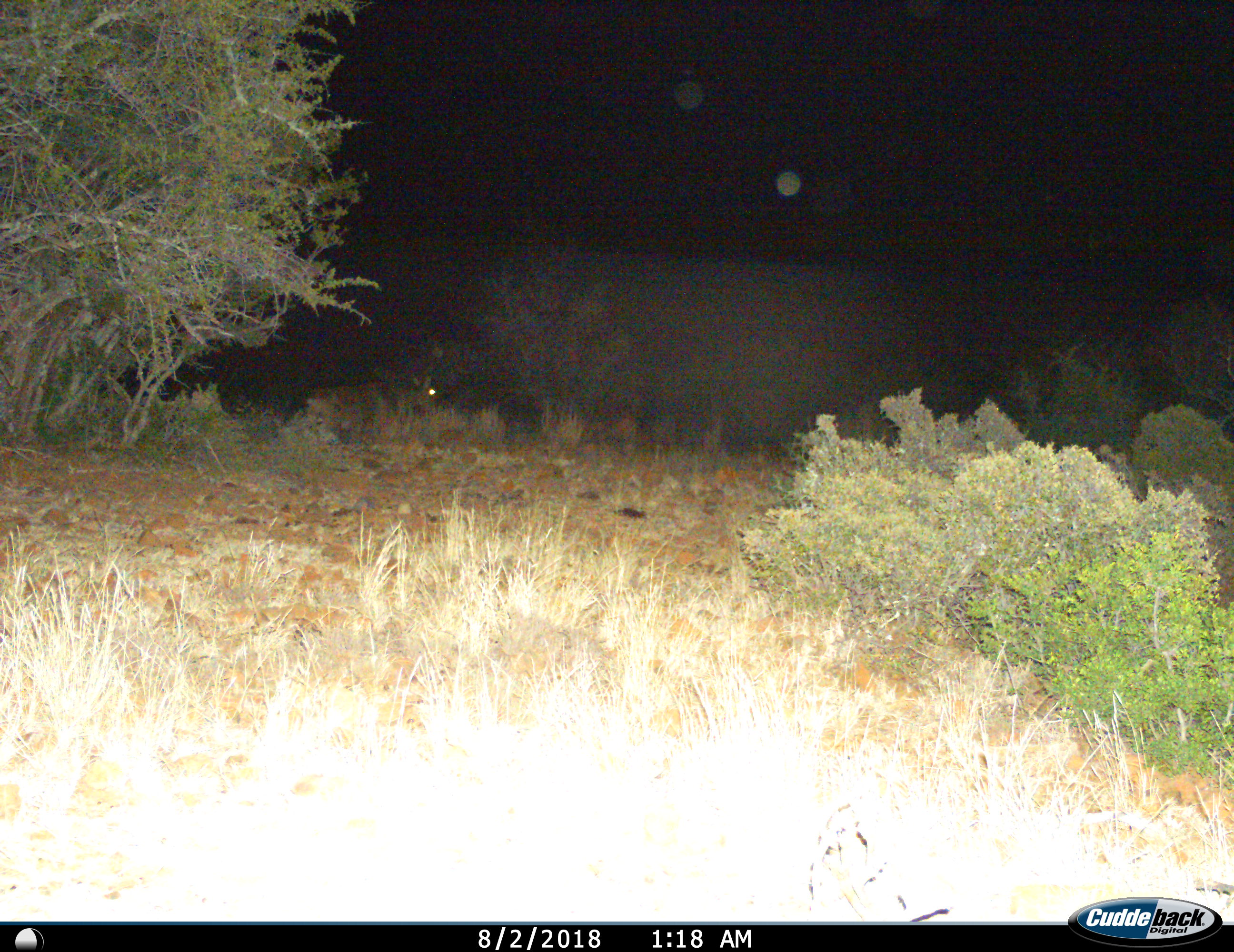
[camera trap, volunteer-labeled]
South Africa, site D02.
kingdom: Animalia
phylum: Chordata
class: Mammalia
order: Artiodactyla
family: Bovidae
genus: Tragelaphus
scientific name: Tragelaphus strepsiceros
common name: greater kudu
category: kudu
Kudu (greater kudu) (Tragelaphus strepsiceros), count 1. Behavior (volunteer vote fractions): standing 20%, resting 40%, moving 40%, interacting 0%. Young present (vote fraction): 0%. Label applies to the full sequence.